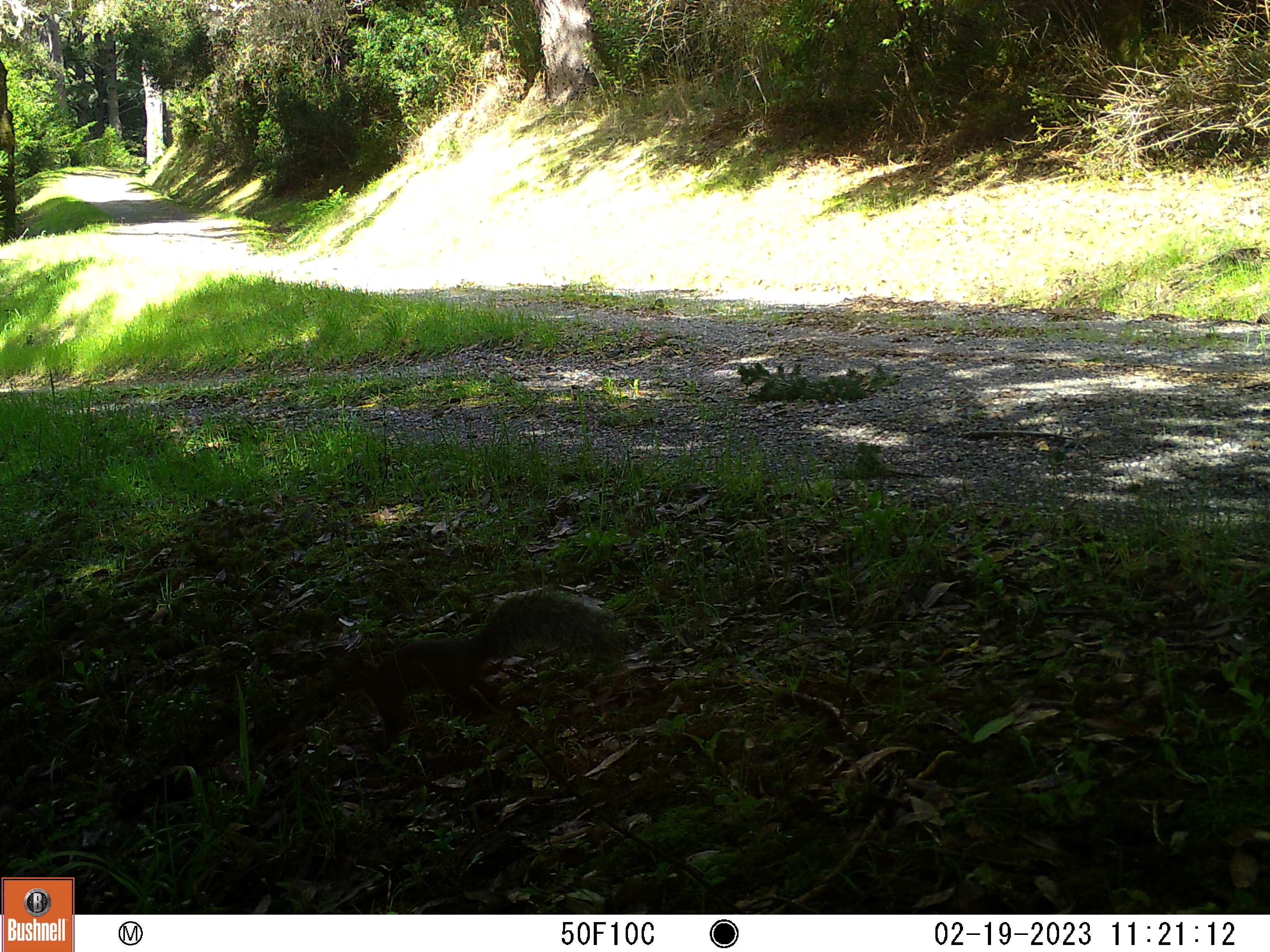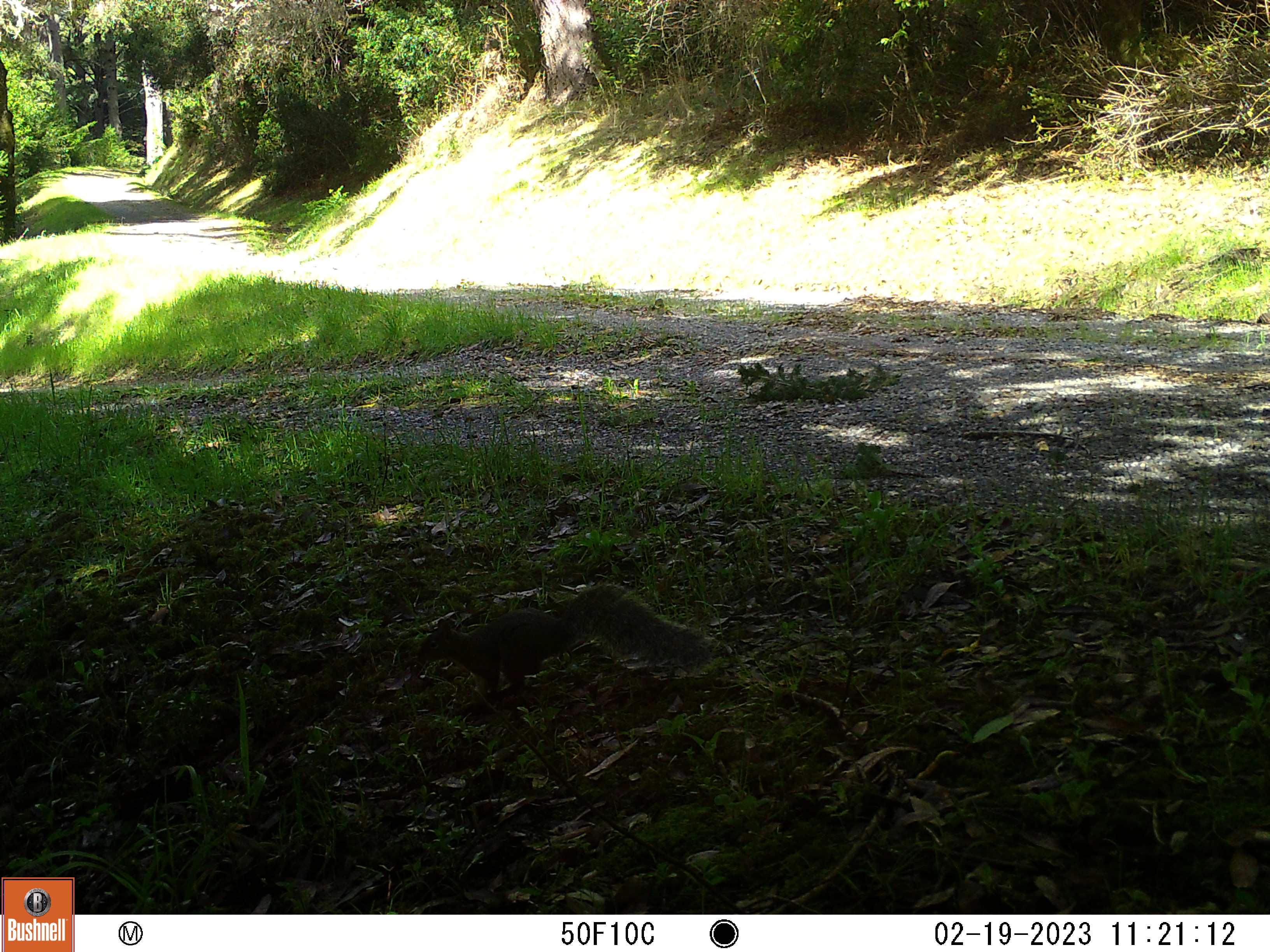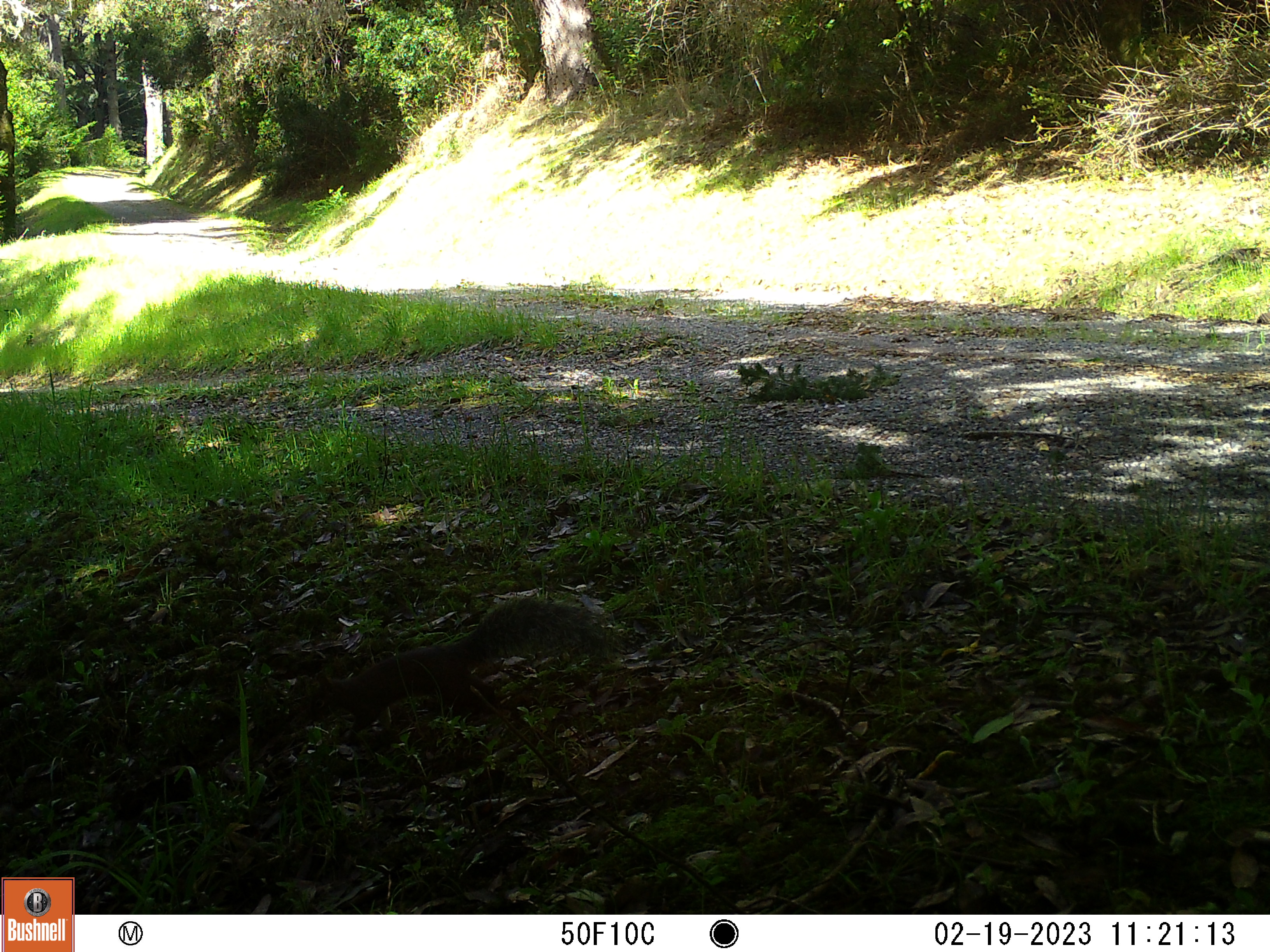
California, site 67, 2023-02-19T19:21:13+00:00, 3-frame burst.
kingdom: Animalia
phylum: Chordata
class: Mammalia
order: Rodentia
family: Sciuridae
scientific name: Sciuridae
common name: squirrel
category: unknown squirrel